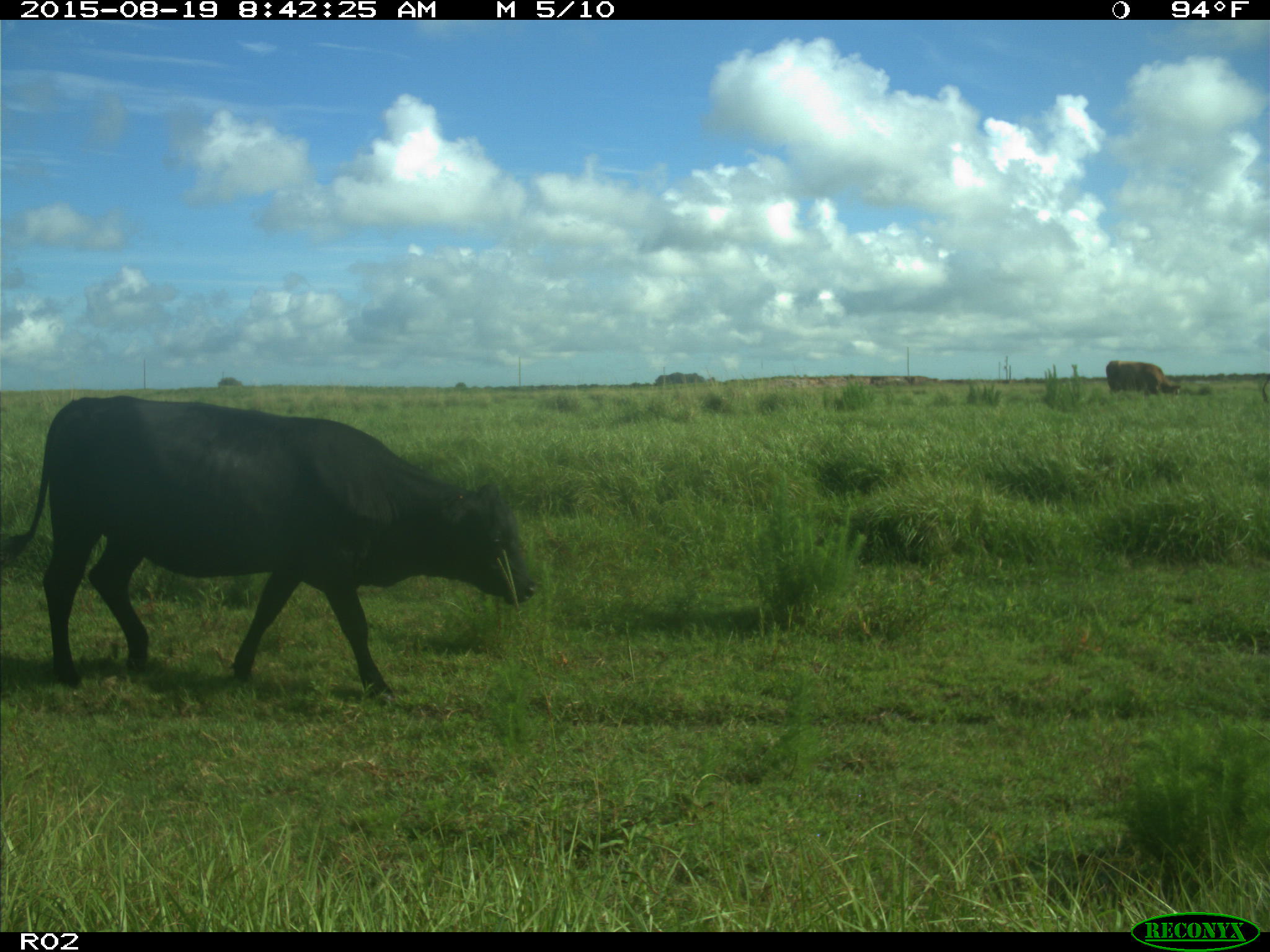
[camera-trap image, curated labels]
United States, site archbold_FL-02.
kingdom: Animalia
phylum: Chordata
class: Mammalia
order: Artiodactyla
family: Bovidae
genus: Bos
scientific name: Bos taurus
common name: domestic cow